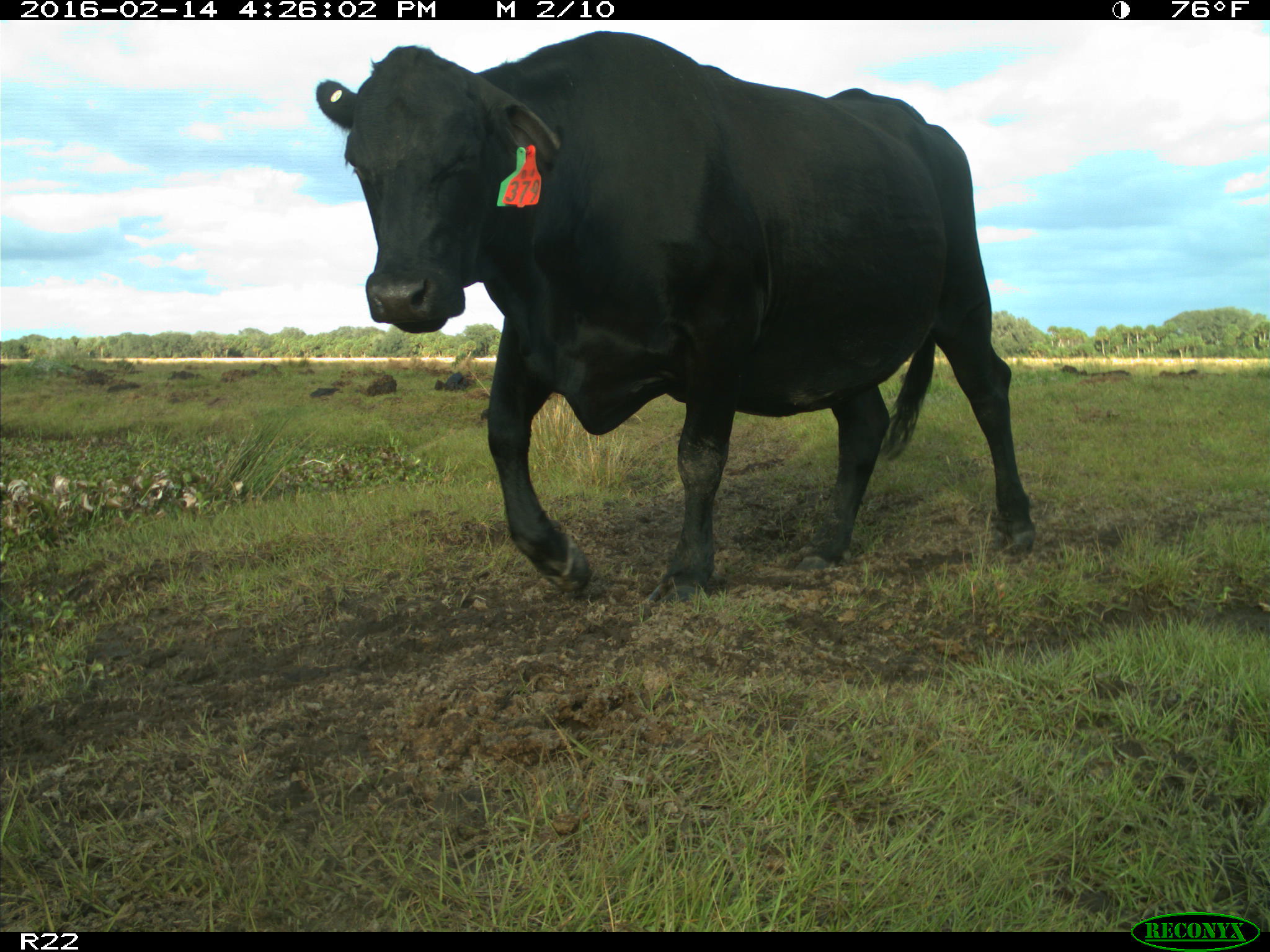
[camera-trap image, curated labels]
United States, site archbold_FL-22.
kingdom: Animalia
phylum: Chordata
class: Mammalia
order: Artiodactyla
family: Bovidae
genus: Bos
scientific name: Bos taurus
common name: domestic cow